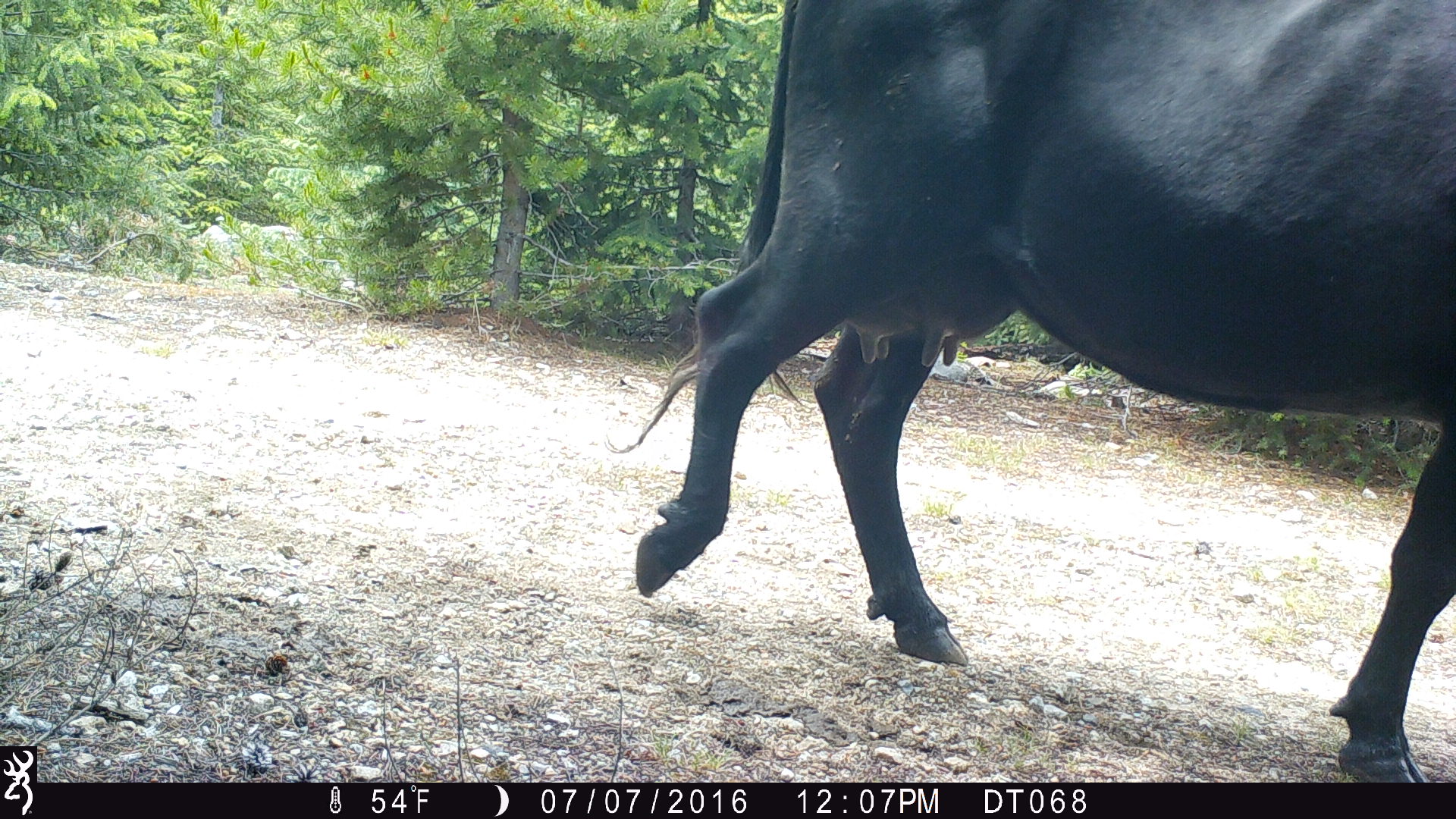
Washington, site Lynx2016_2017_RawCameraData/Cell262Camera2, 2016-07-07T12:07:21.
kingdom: Animalia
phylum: Chordata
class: Mammalia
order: Artiodactyla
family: Bovidae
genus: Bos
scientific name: Bos taurus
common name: domestic cattle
Domestic cattle (Bos taurus). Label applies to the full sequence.